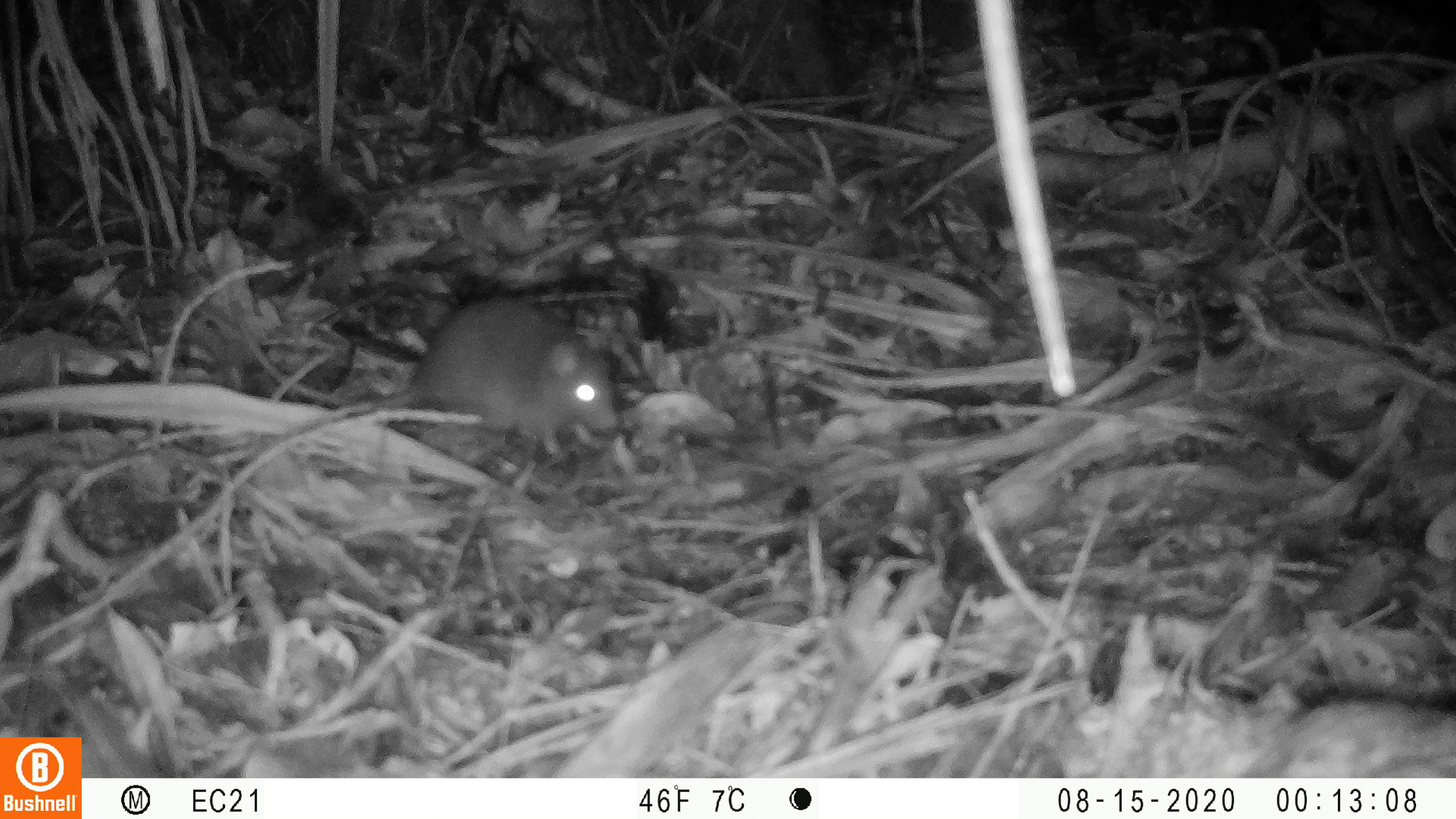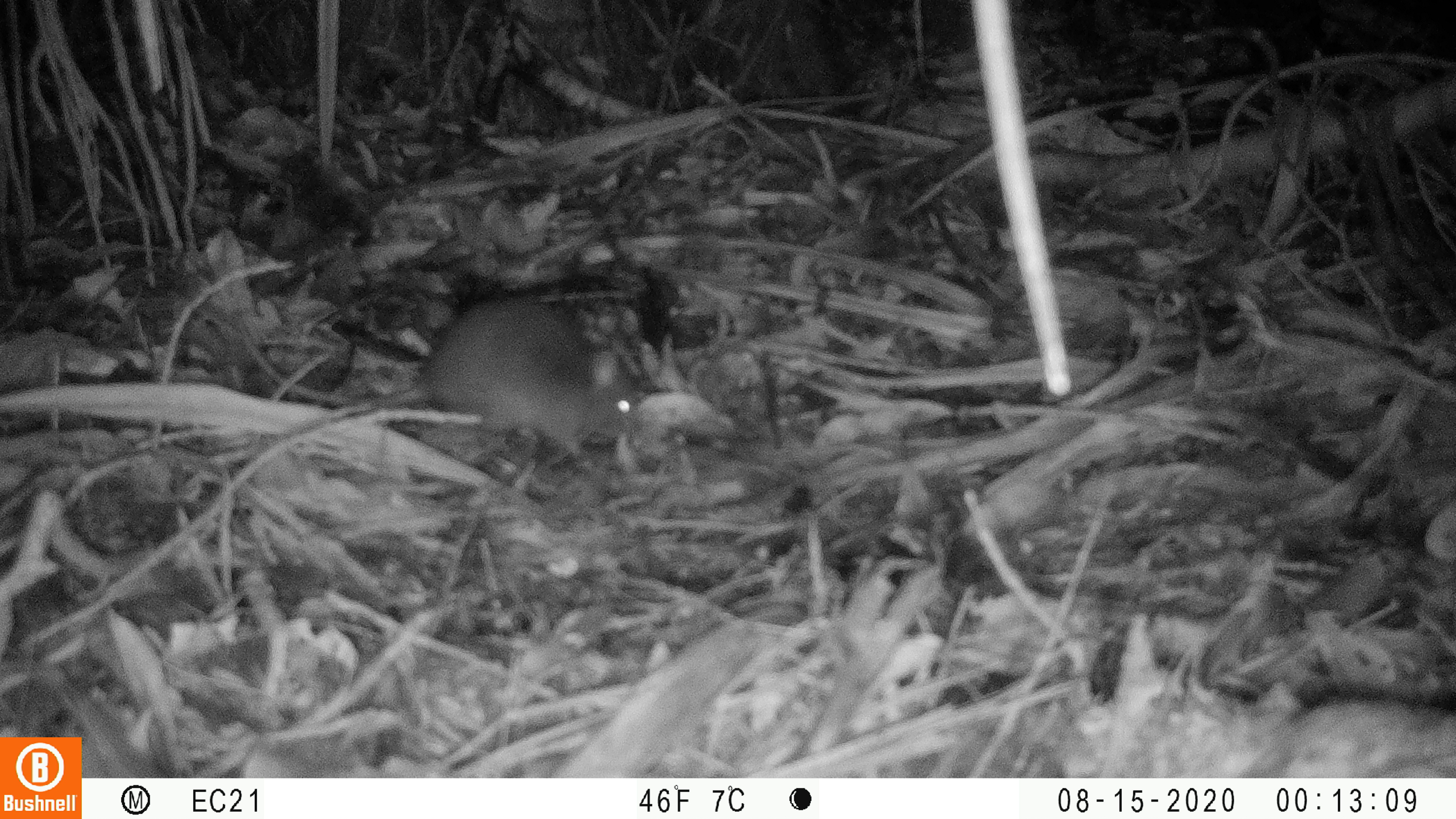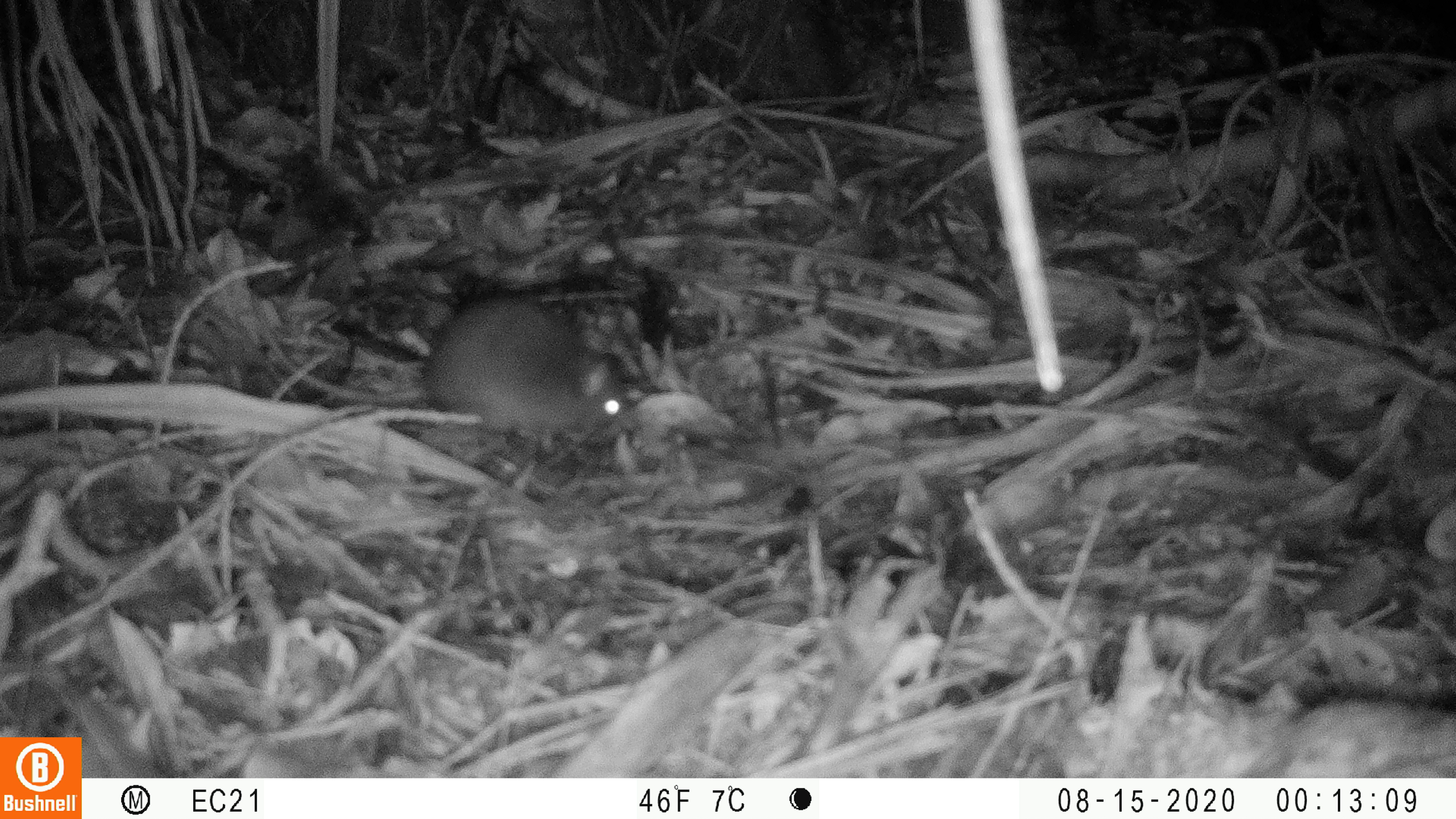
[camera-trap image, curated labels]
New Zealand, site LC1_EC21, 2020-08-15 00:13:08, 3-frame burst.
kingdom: Animalia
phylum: Chordata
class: Mammalia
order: Rodentia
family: Muridae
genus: Rattus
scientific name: Rattus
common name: rat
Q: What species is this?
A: Rat (Rattus).